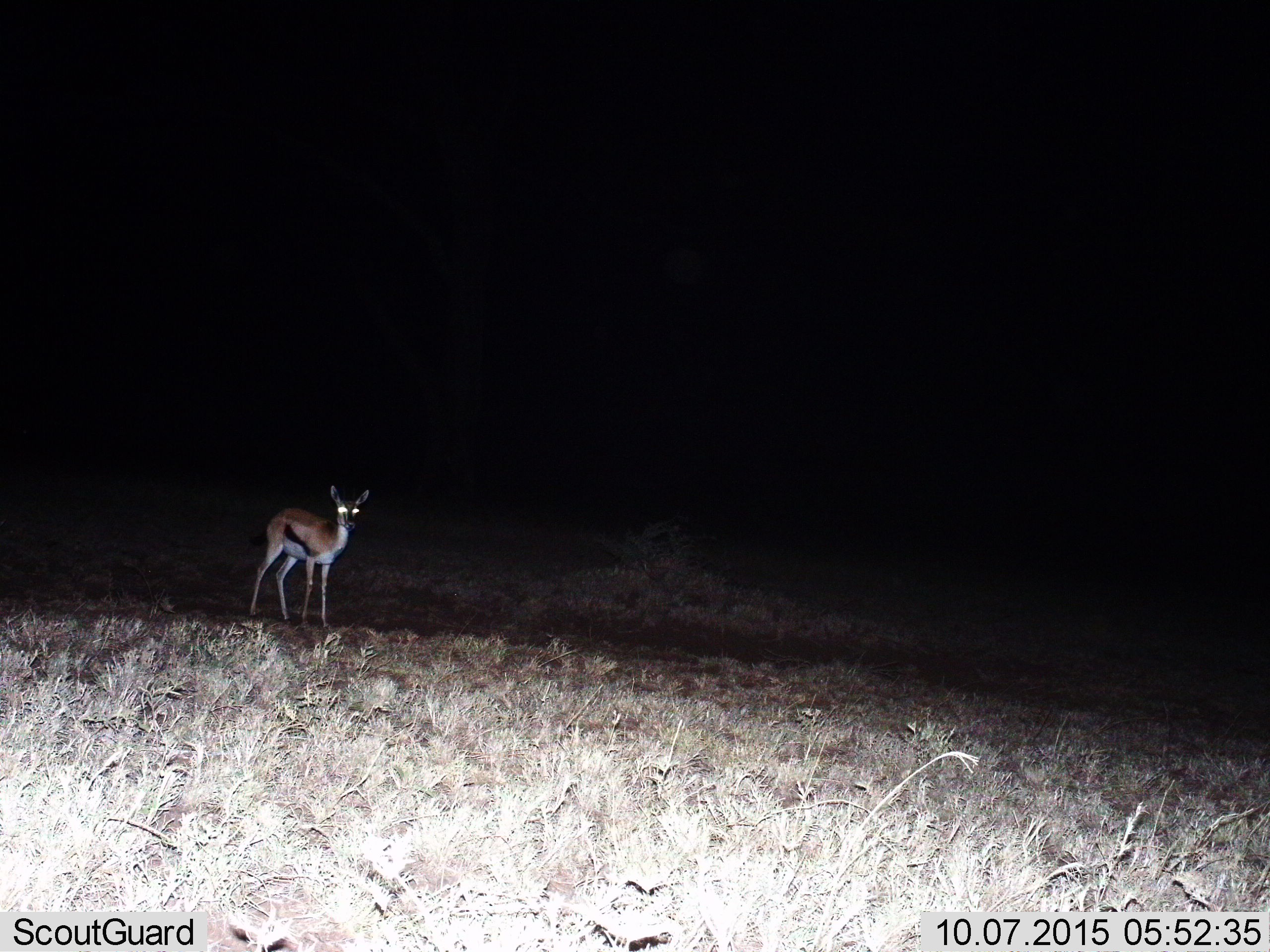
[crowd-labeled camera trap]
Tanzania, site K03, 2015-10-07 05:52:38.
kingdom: Animalia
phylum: Chordata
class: Mammalia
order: Artiodactyla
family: Bovidae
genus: Eudorcas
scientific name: Eudorcas thomsonii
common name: thomson's gazelle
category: gazellethomsons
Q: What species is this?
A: Gazellethomsons (thomson's gazelle) (Eudorcas thomsonii).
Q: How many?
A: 1.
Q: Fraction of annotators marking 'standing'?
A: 100%.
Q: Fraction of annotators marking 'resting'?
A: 0%.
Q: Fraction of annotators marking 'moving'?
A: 0%.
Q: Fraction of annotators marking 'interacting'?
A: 0%.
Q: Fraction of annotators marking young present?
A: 0%.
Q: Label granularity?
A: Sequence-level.